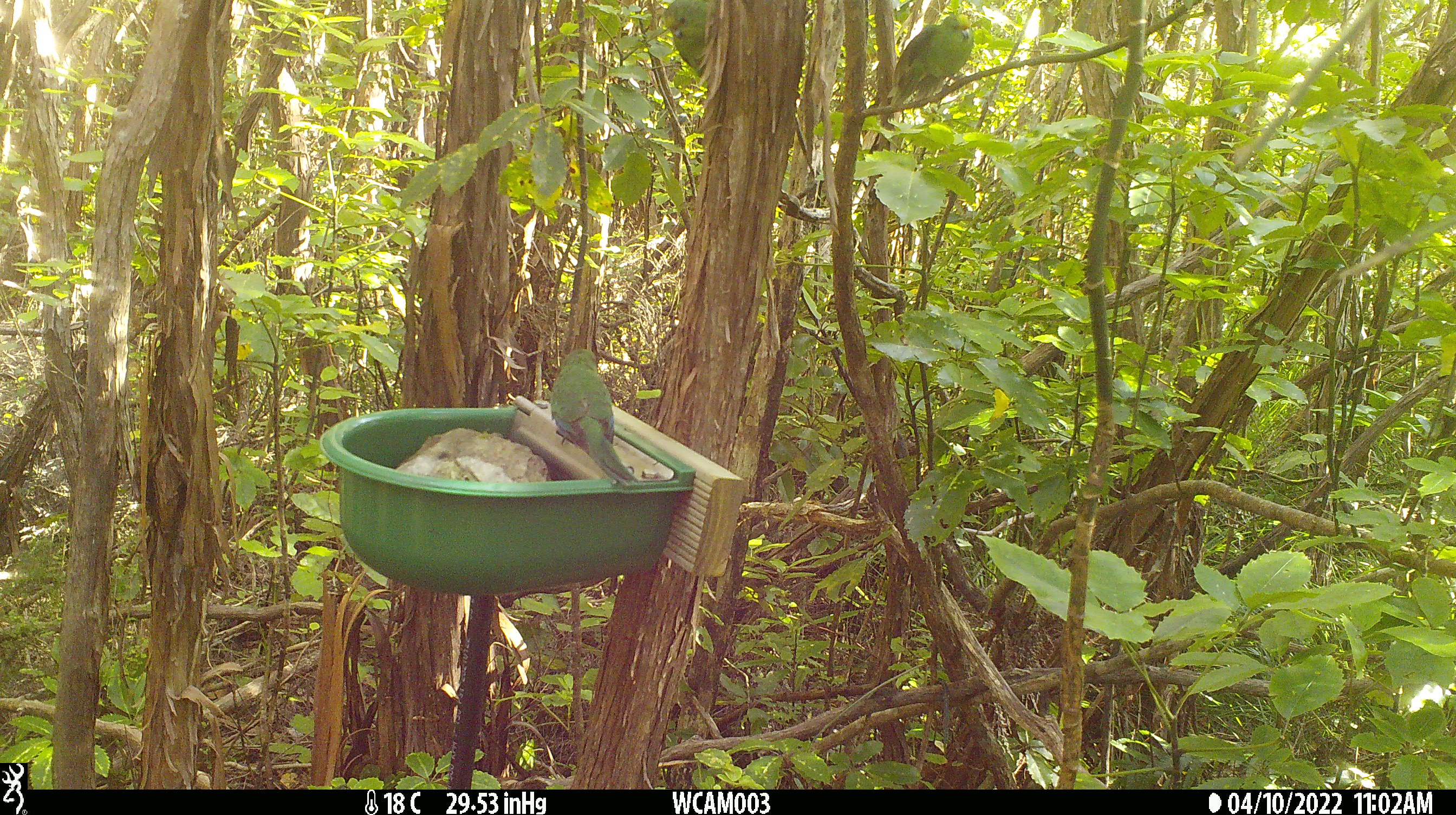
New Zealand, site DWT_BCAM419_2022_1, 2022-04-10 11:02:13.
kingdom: Animalia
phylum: Chordata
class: Aves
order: Psittaciformes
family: Psittaculidae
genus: Cyanoramphus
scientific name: Cyanoramphus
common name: parakeet